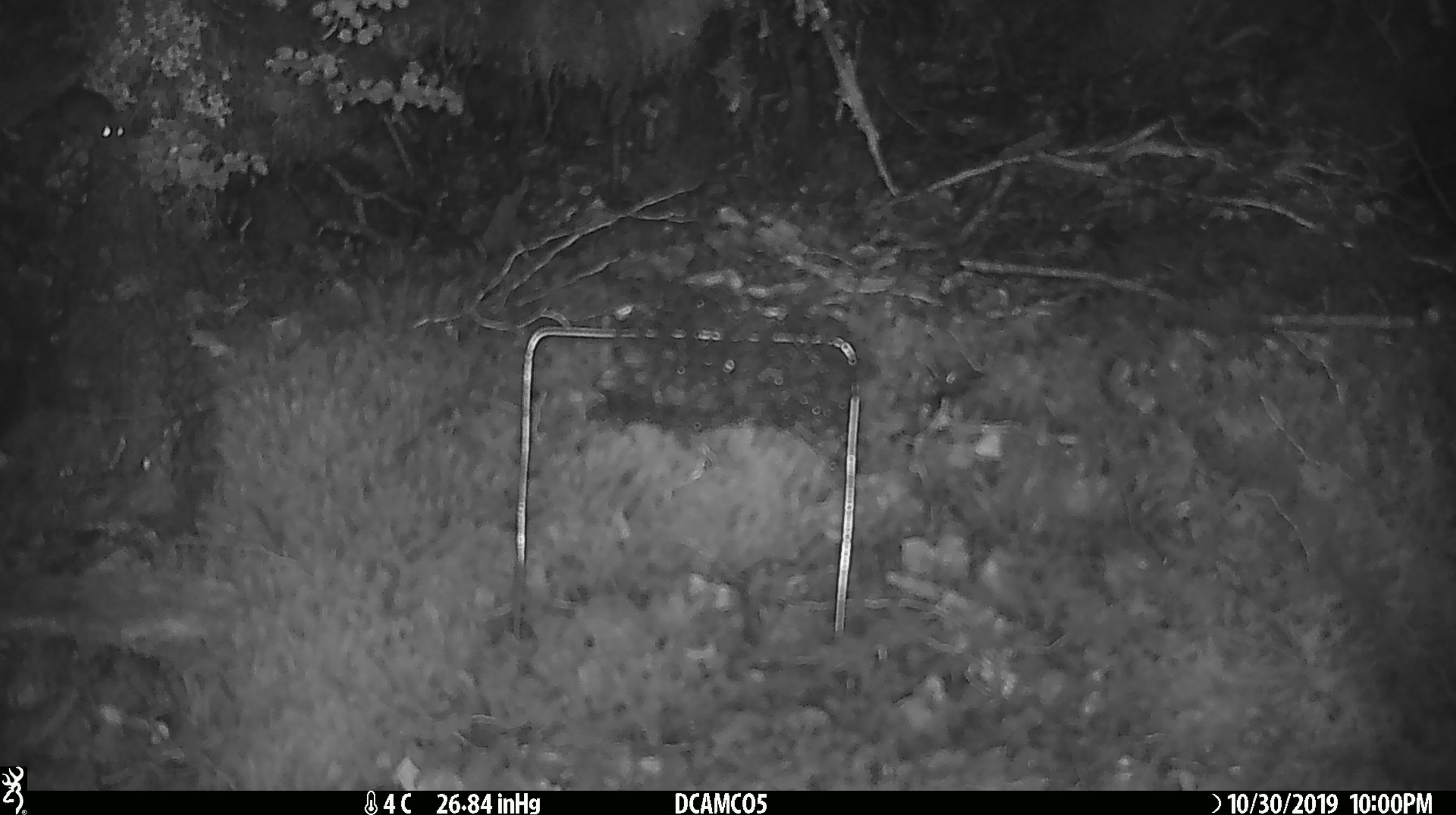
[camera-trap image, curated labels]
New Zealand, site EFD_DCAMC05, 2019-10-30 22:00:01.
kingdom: Animalia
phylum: Chordata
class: Mammalia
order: Rodentia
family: Muridae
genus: Mus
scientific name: Mus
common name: mouse